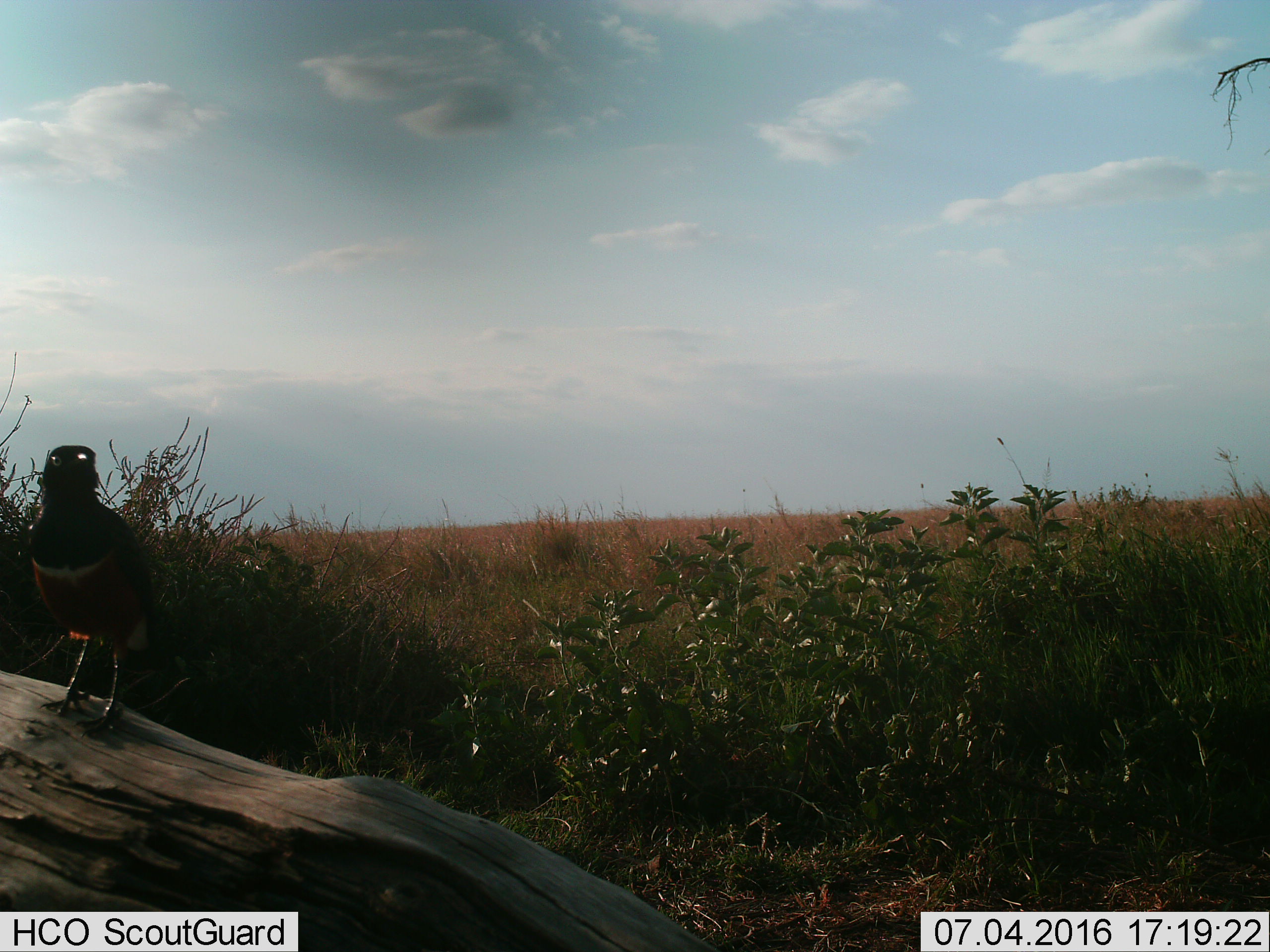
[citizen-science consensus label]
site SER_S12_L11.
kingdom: Animalia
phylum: Chordata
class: Aves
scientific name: Aves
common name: bird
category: birdother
Birdother (bird) (Aves), count 1. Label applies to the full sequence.